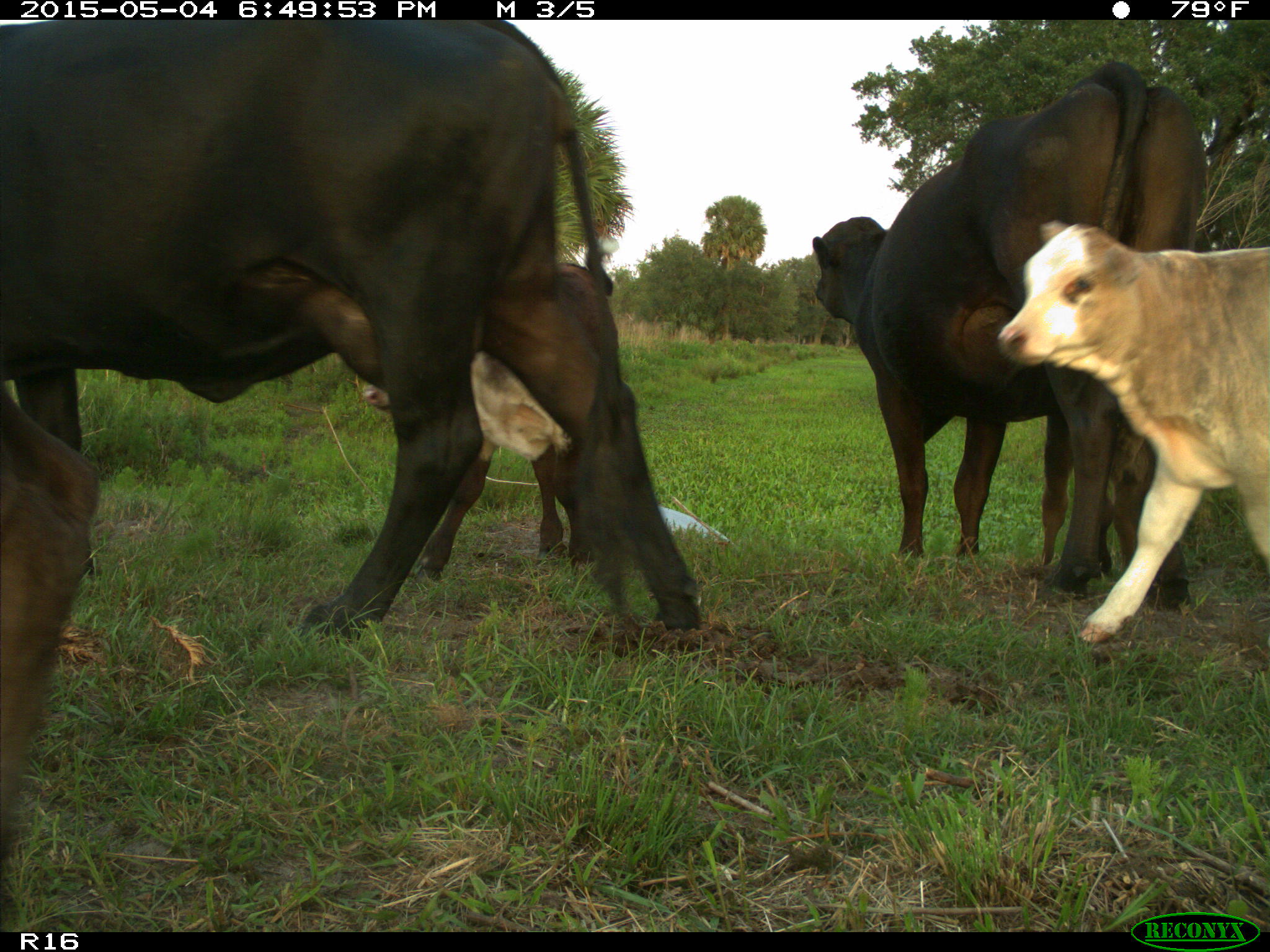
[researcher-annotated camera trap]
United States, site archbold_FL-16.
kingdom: Animalia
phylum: Chordata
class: Mammalia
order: Artiodactyla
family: Bovidae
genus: Bos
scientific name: Bos taurus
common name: domestic cow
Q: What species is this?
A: Bos taurus (domestic cow).